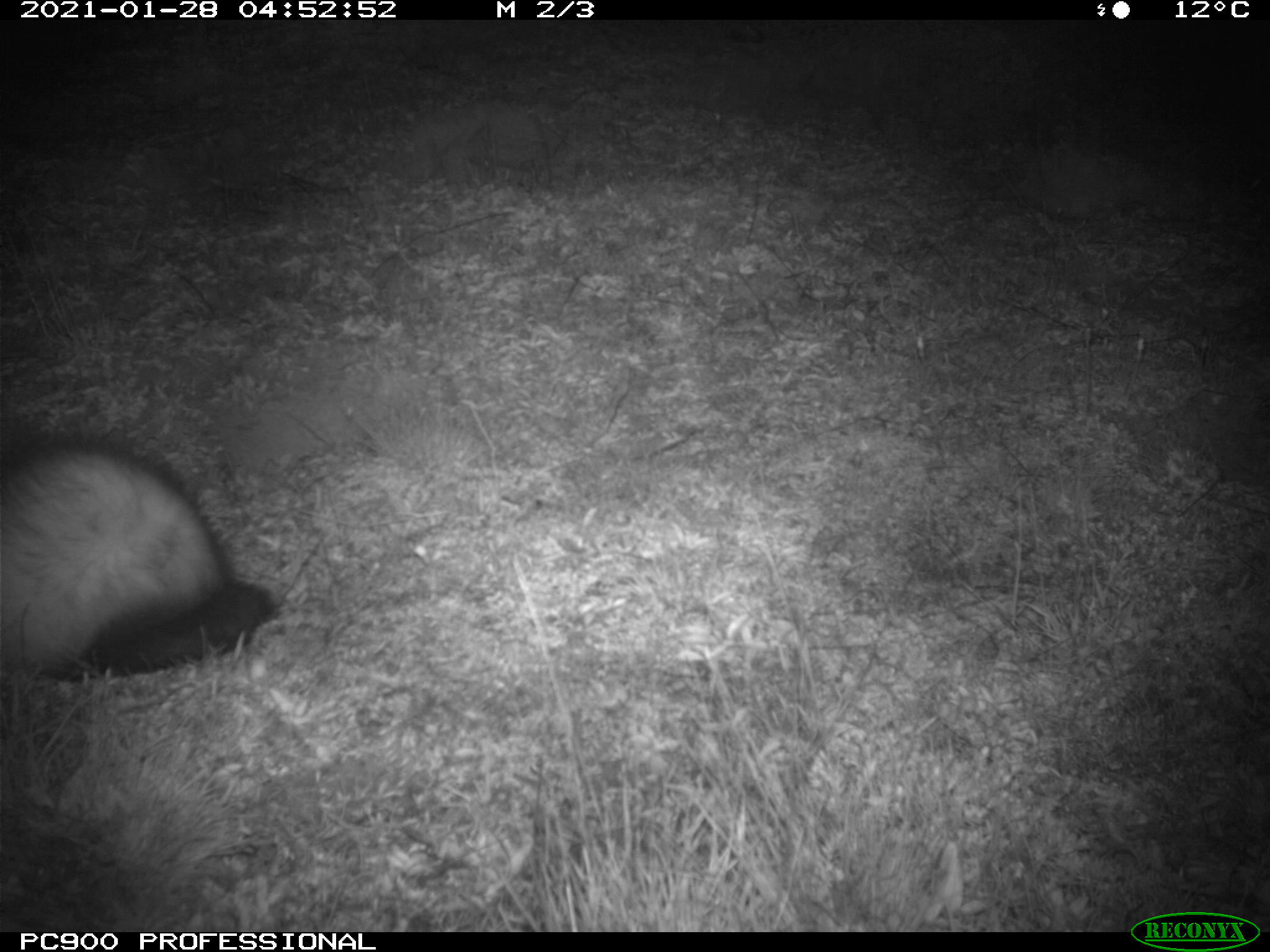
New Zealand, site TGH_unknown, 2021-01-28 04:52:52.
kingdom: Animalia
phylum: Chordata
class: Mammalia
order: Carnivora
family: Mustelidae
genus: Mustela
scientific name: Mustela furo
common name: ferret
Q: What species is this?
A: Ferret (Mustela furo).